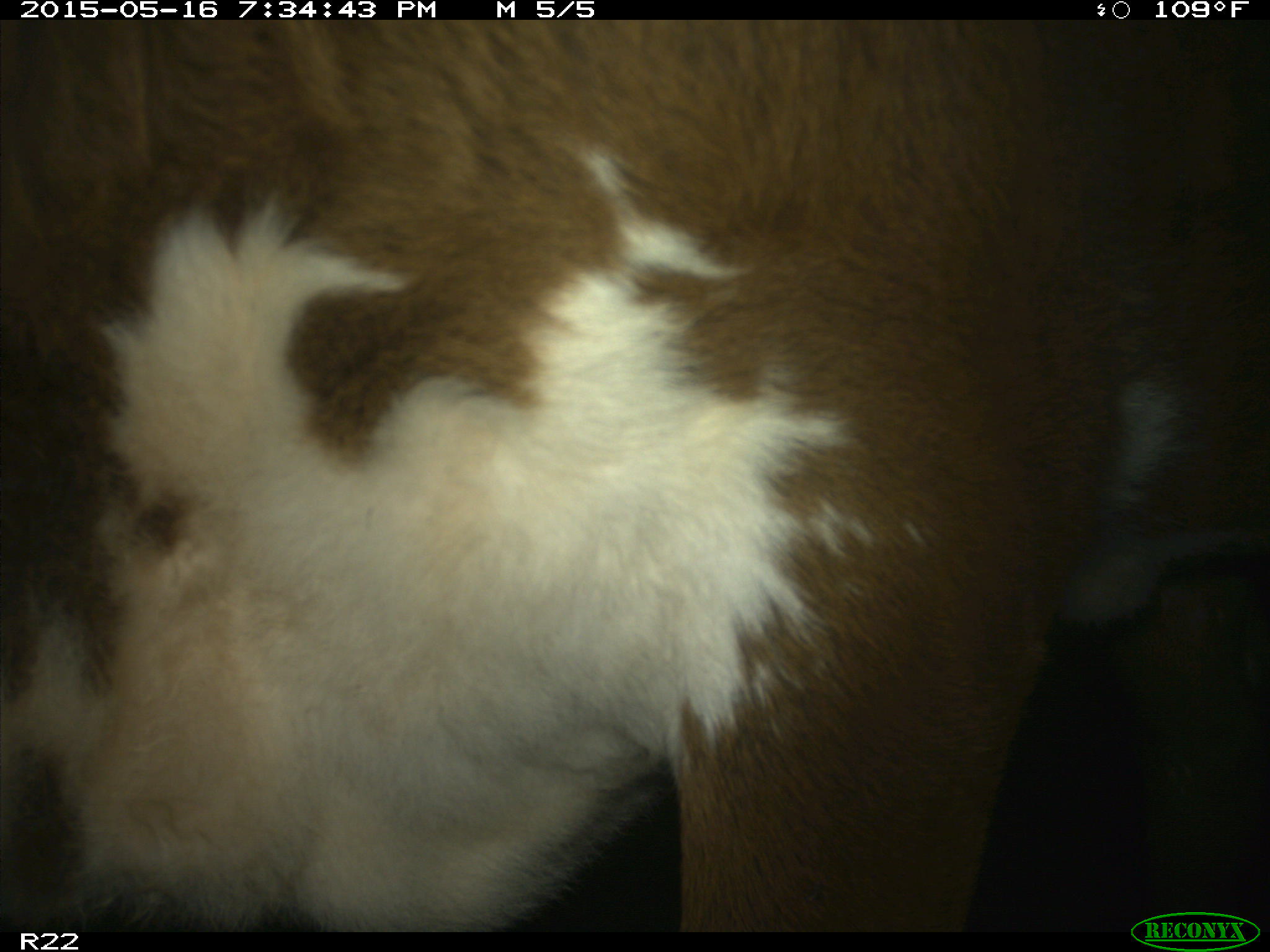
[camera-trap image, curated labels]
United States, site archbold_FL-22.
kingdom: Animalia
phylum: Chordata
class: Mammalia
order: Artiodactyla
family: Bovidae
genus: Bos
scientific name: Bos taurus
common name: domestic cow